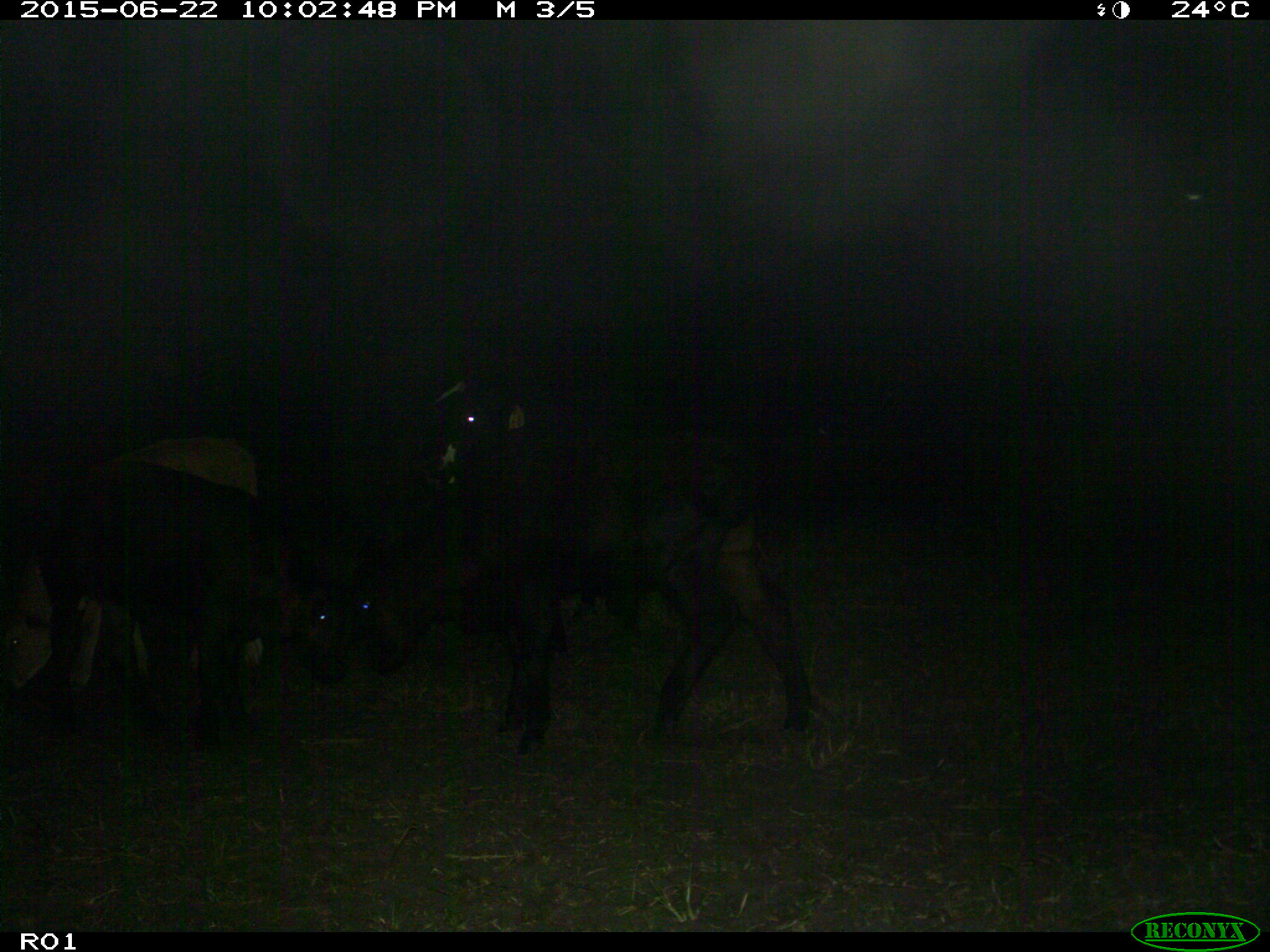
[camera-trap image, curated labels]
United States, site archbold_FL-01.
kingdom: Animalia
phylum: Chordata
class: Mammalia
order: Artiodactyla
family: Bovidae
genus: Bos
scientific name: Bos taurus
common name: domestic cow